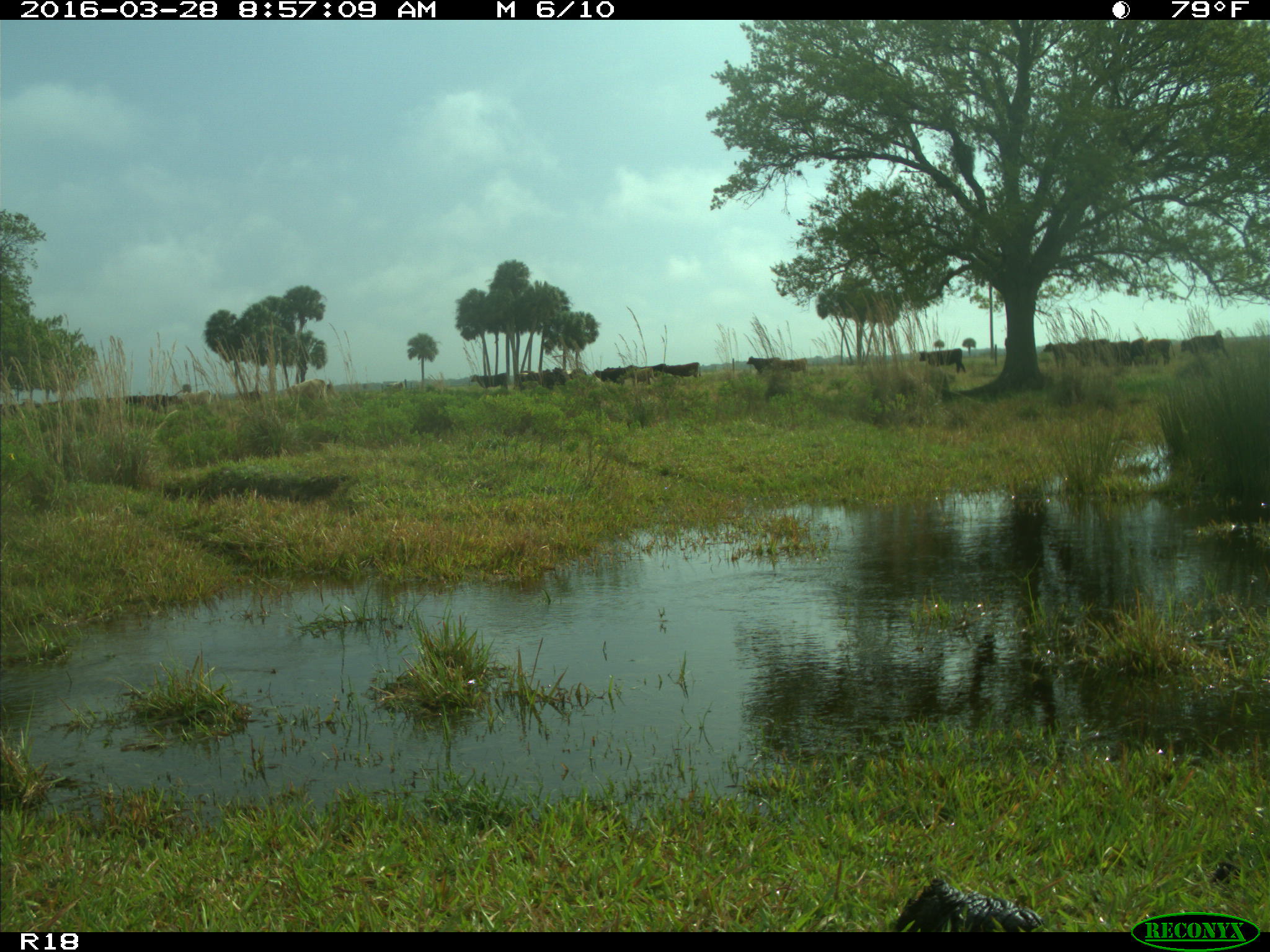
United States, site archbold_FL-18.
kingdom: Animalia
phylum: Chordata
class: Mammalia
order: Artiodactyla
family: Bovidae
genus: Bos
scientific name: Bos taurus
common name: domestic cow